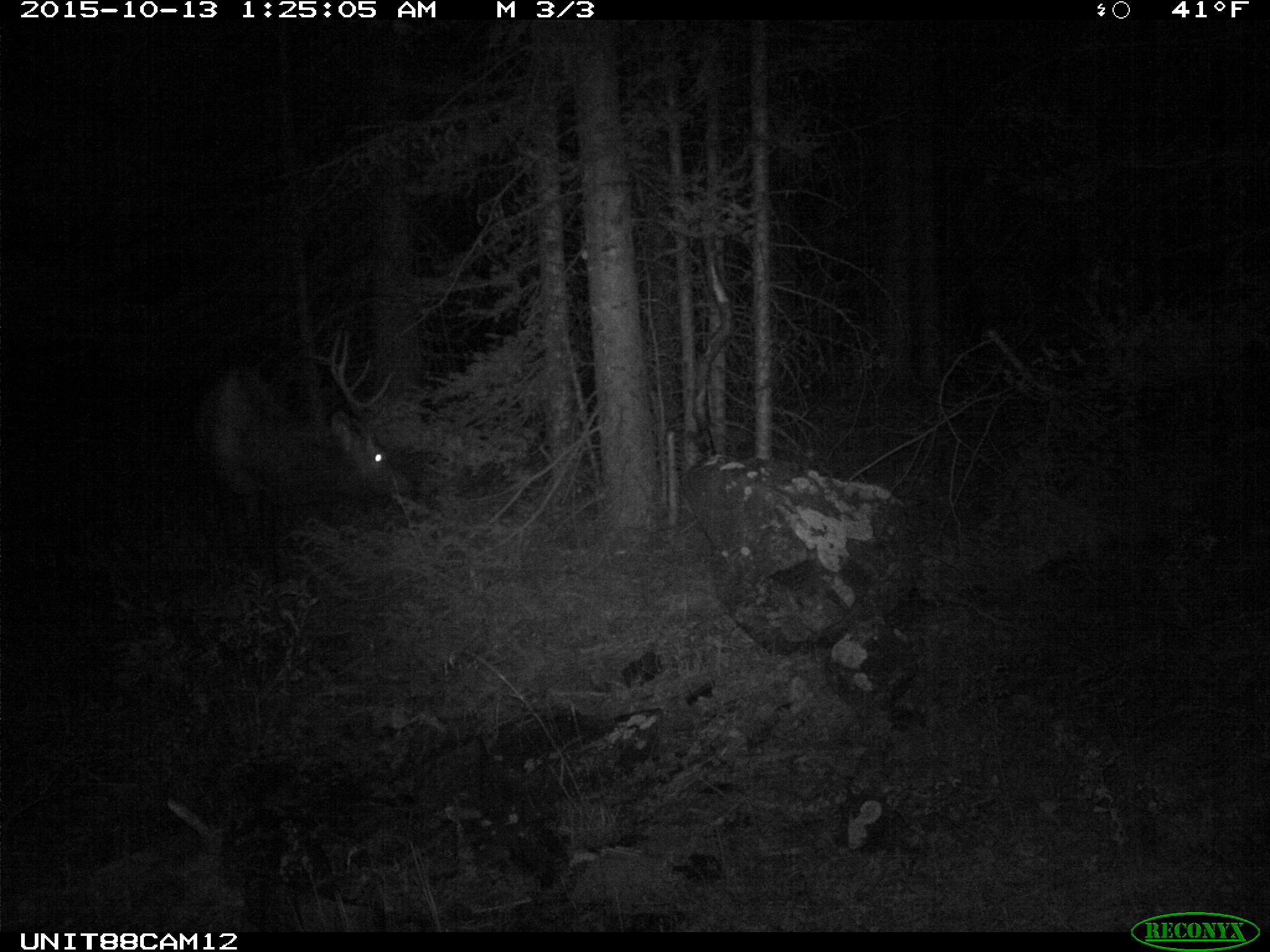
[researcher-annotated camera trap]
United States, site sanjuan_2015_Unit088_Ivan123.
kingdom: Animalia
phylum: Chordata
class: Mammalia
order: Artiodactyla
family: Cervidae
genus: Cervus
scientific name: Cervus elaphus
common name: red deer